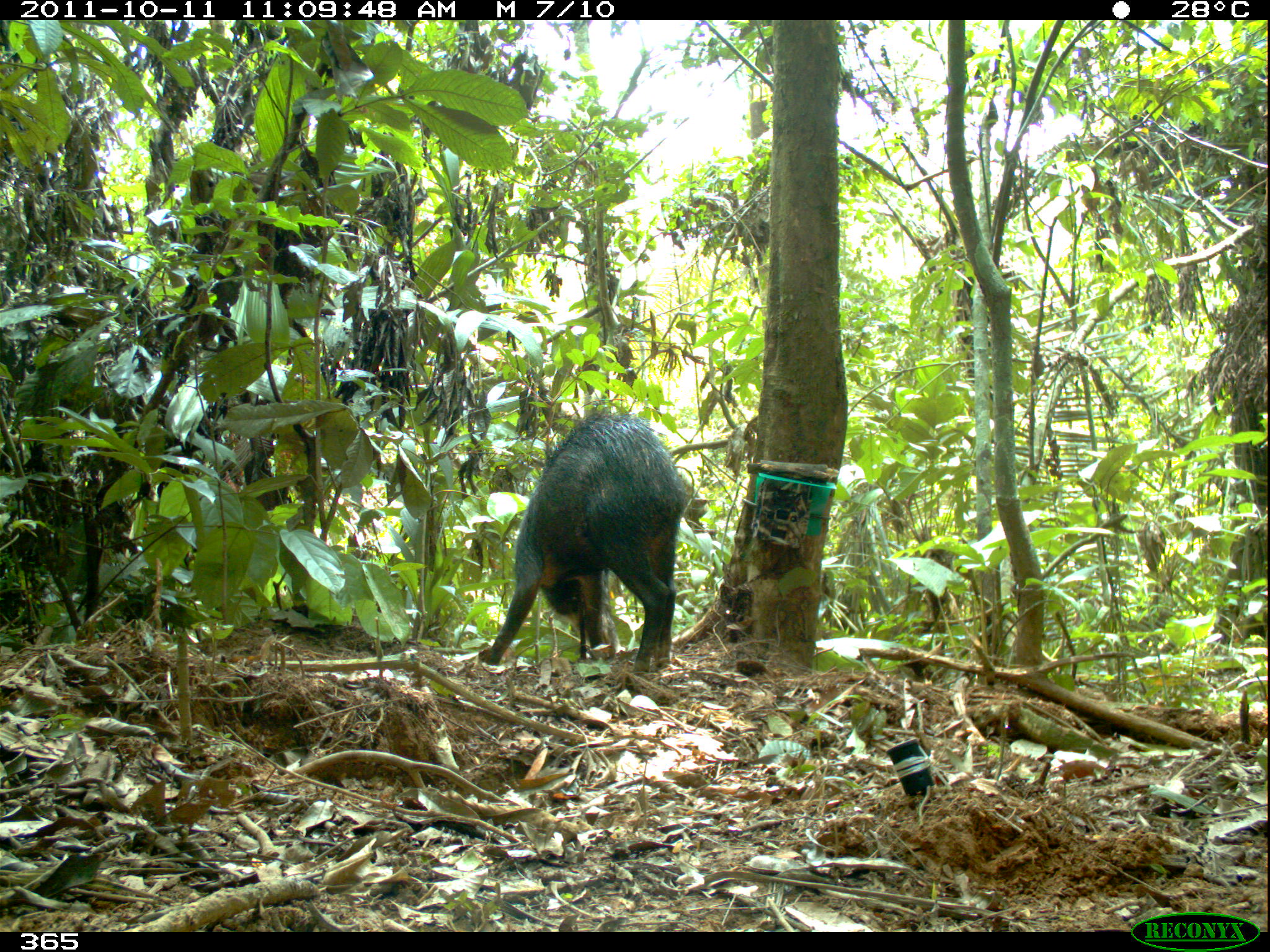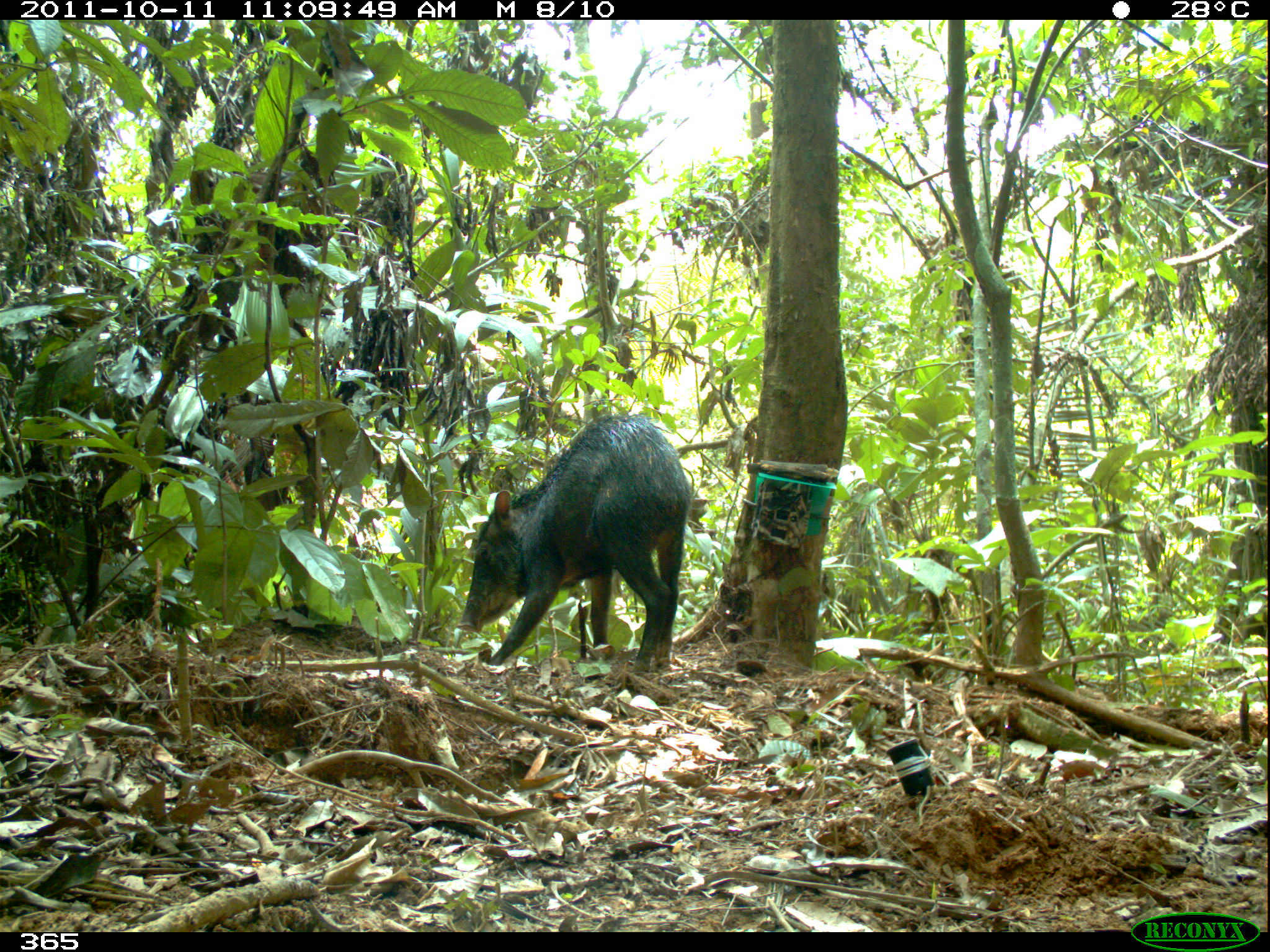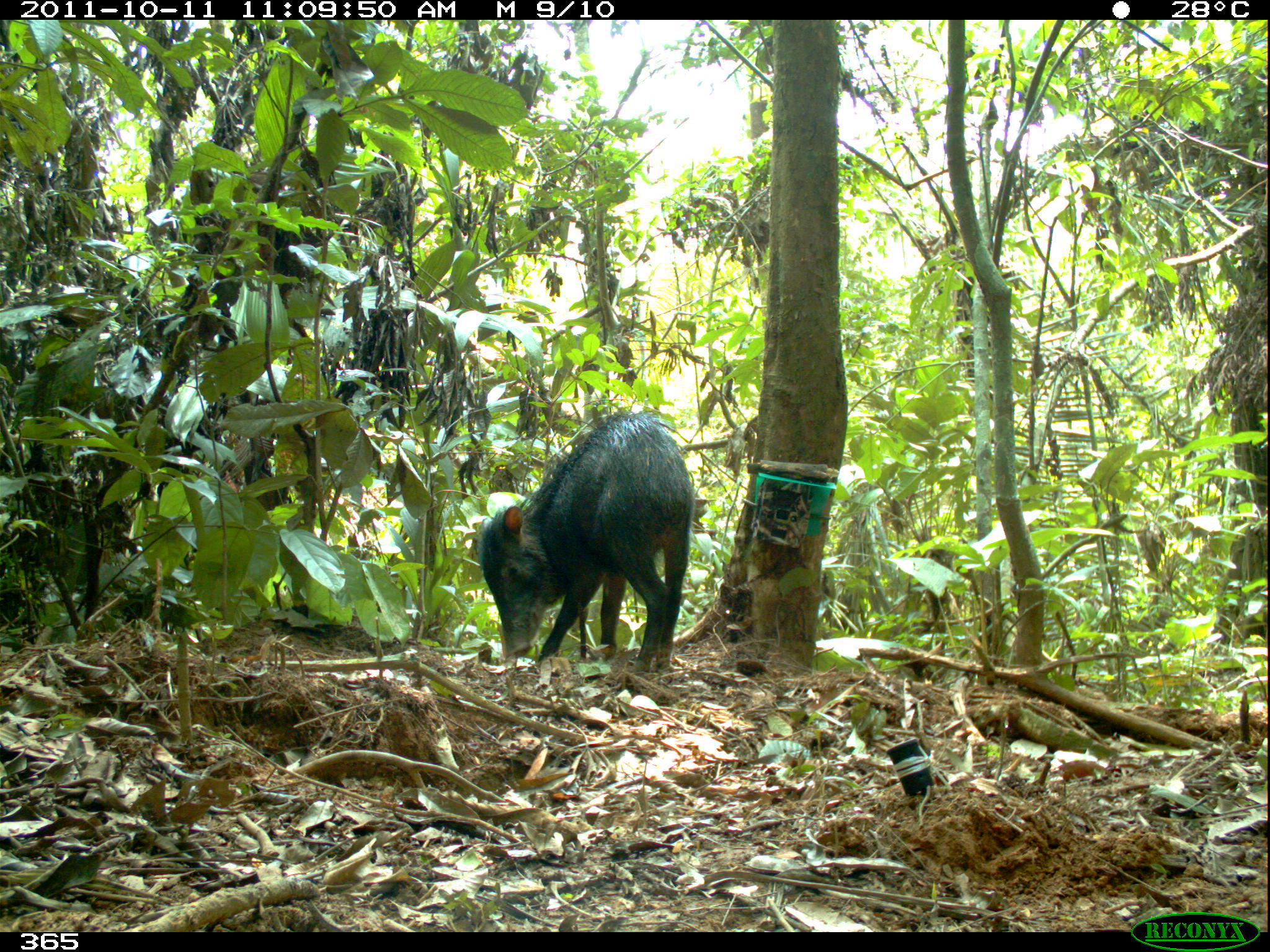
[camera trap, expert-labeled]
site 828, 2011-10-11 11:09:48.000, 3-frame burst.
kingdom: Animalia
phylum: Chordata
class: Mammalia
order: Artiodactyla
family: Tayassuidae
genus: Tayassu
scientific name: Tayassu pecari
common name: white-lipped peccary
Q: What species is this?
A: Tayassu pecari (white-lipped peccary).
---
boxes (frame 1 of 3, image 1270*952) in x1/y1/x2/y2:
tayassu pecari: 478/409/692/673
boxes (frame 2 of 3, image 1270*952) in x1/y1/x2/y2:
tayassu pecari: 455/414/689/672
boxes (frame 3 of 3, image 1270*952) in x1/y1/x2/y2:
tayassu pecari: 476/411/695/673